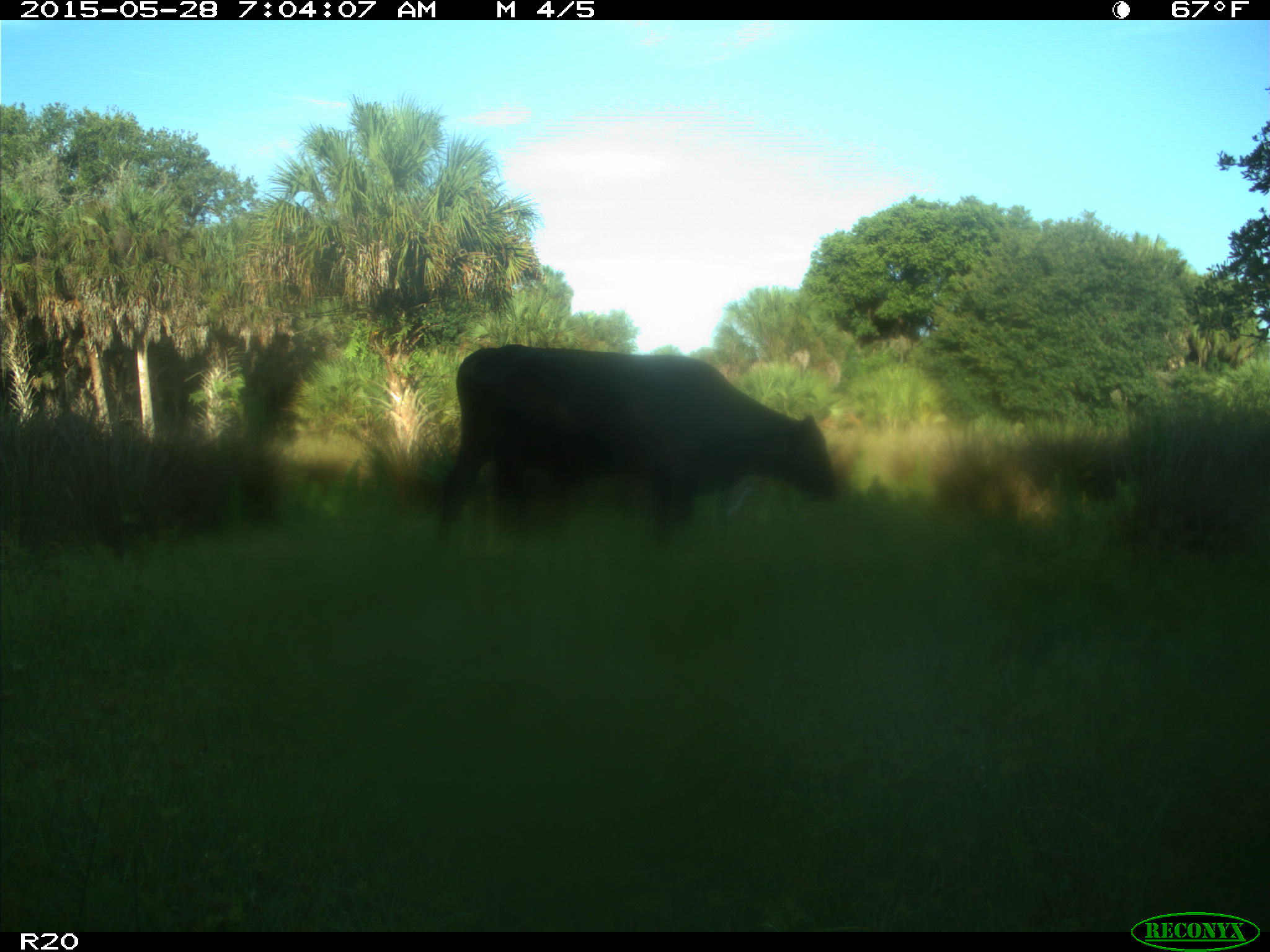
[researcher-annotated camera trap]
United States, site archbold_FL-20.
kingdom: Animalia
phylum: Chordata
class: Mammalia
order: Artiodactyla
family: Bovidae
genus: Bos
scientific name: Bos taurus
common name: domestic cow